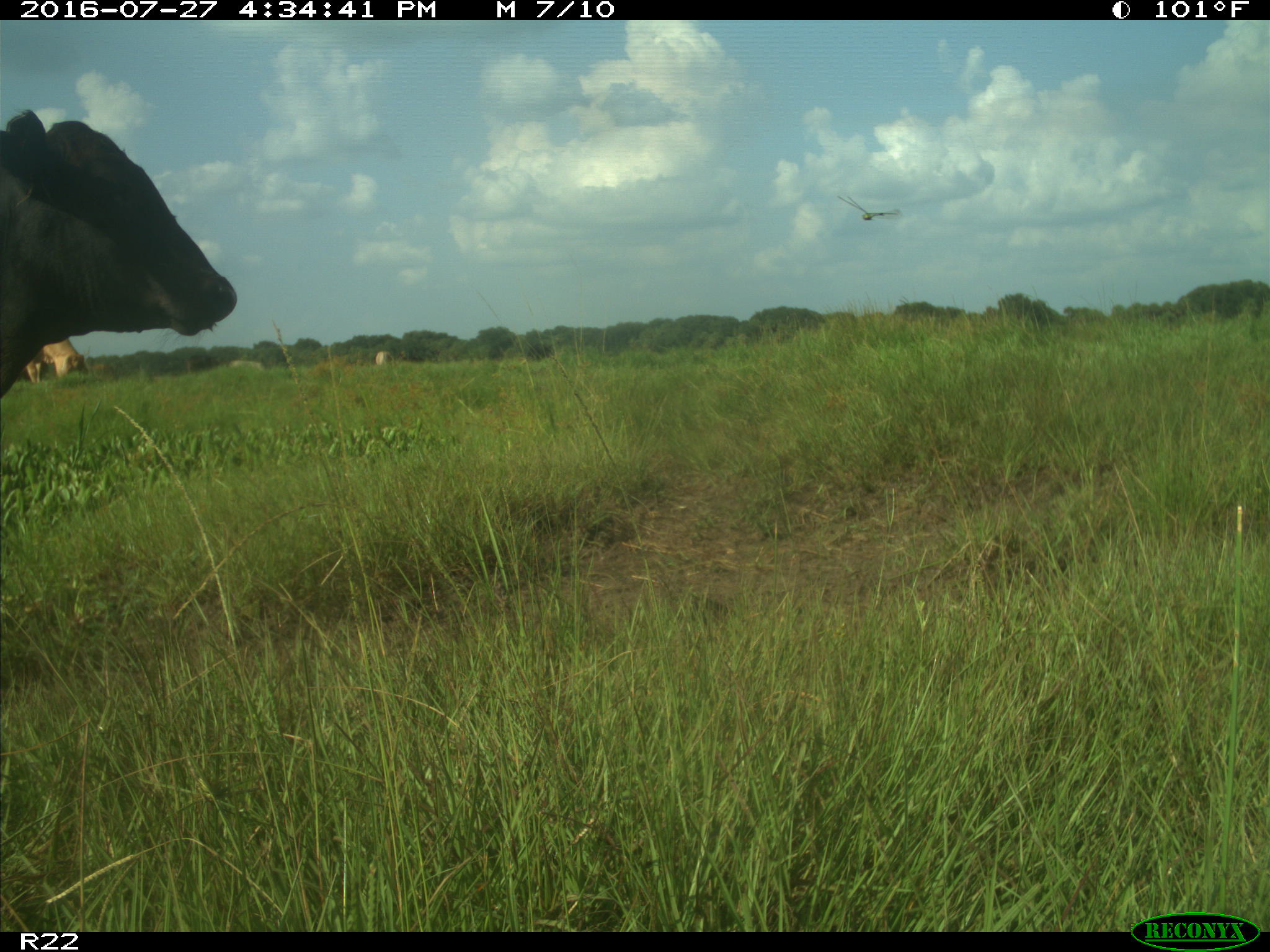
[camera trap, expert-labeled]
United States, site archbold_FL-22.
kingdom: Animalia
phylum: Chordata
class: Mammalia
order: Artiodactyla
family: Bovidae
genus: Bos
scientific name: Bos taurus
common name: domestic cow